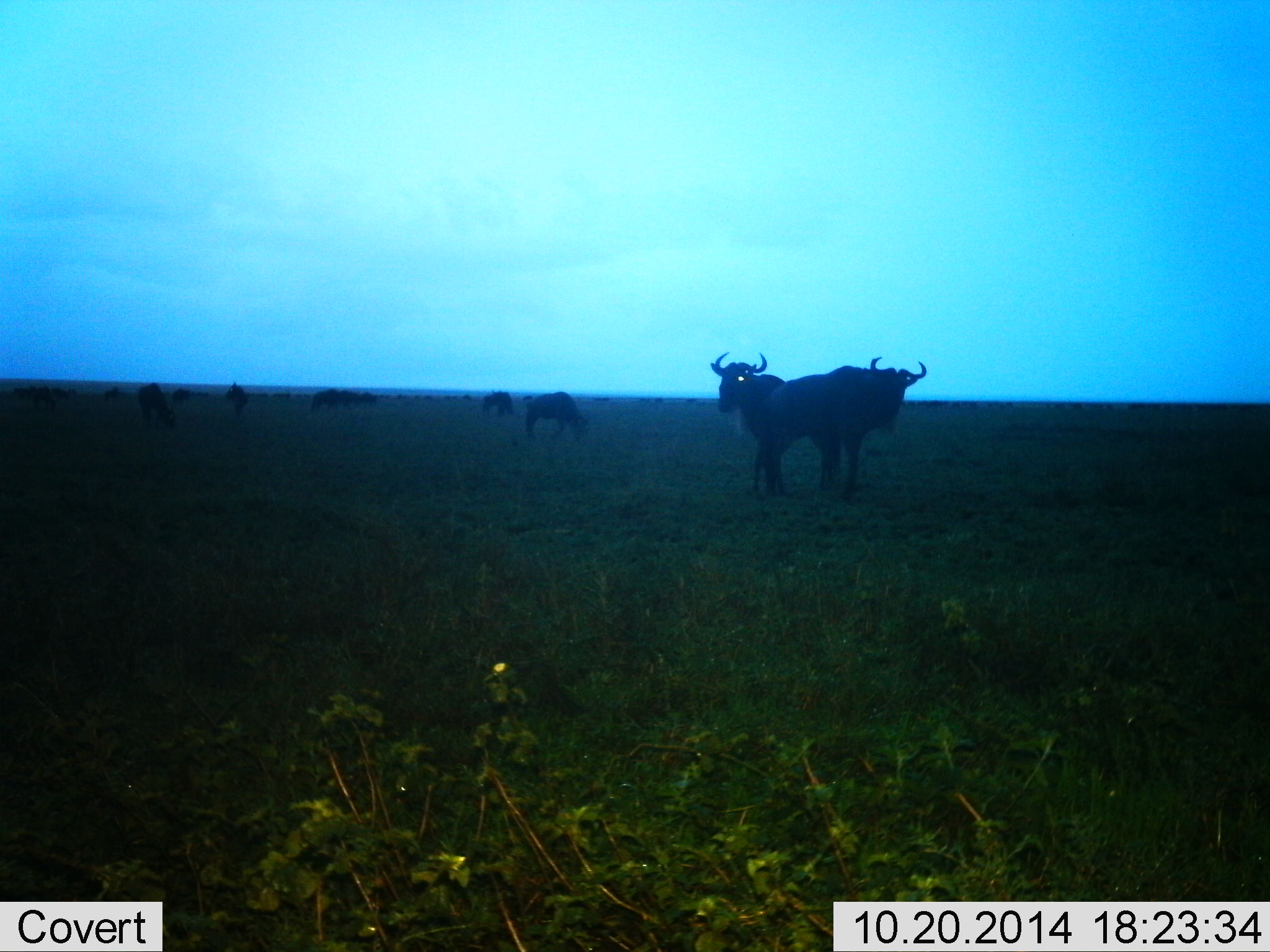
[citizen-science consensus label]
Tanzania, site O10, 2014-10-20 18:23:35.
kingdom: Animalia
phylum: Chordata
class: Mammalia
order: Artiodactyla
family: Bovidae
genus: Connochaetes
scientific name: Connochaetes taurinus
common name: blue wildebeest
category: wildebeest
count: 10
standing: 100%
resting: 10%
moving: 40%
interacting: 10%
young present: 0%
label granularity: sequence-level